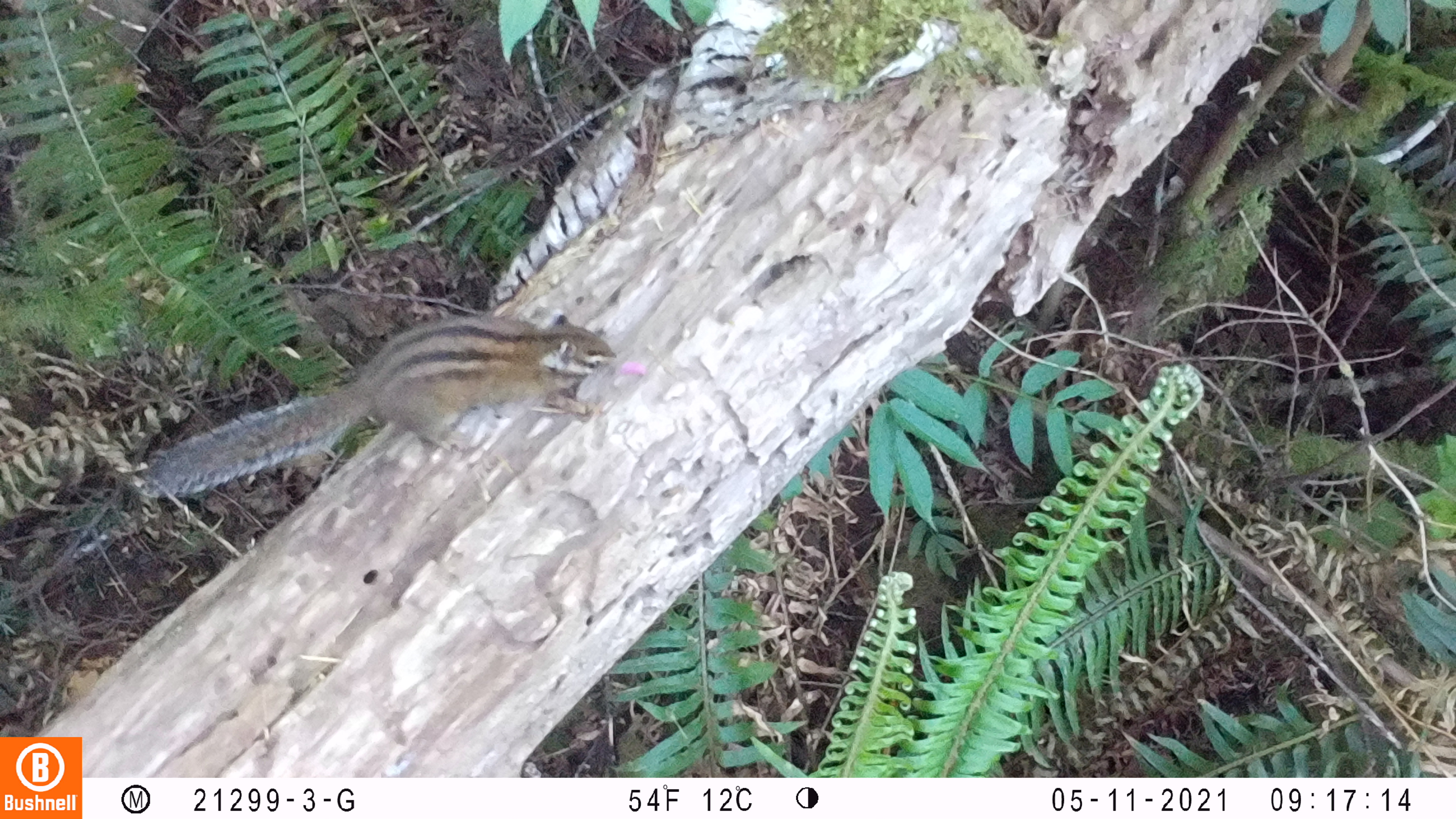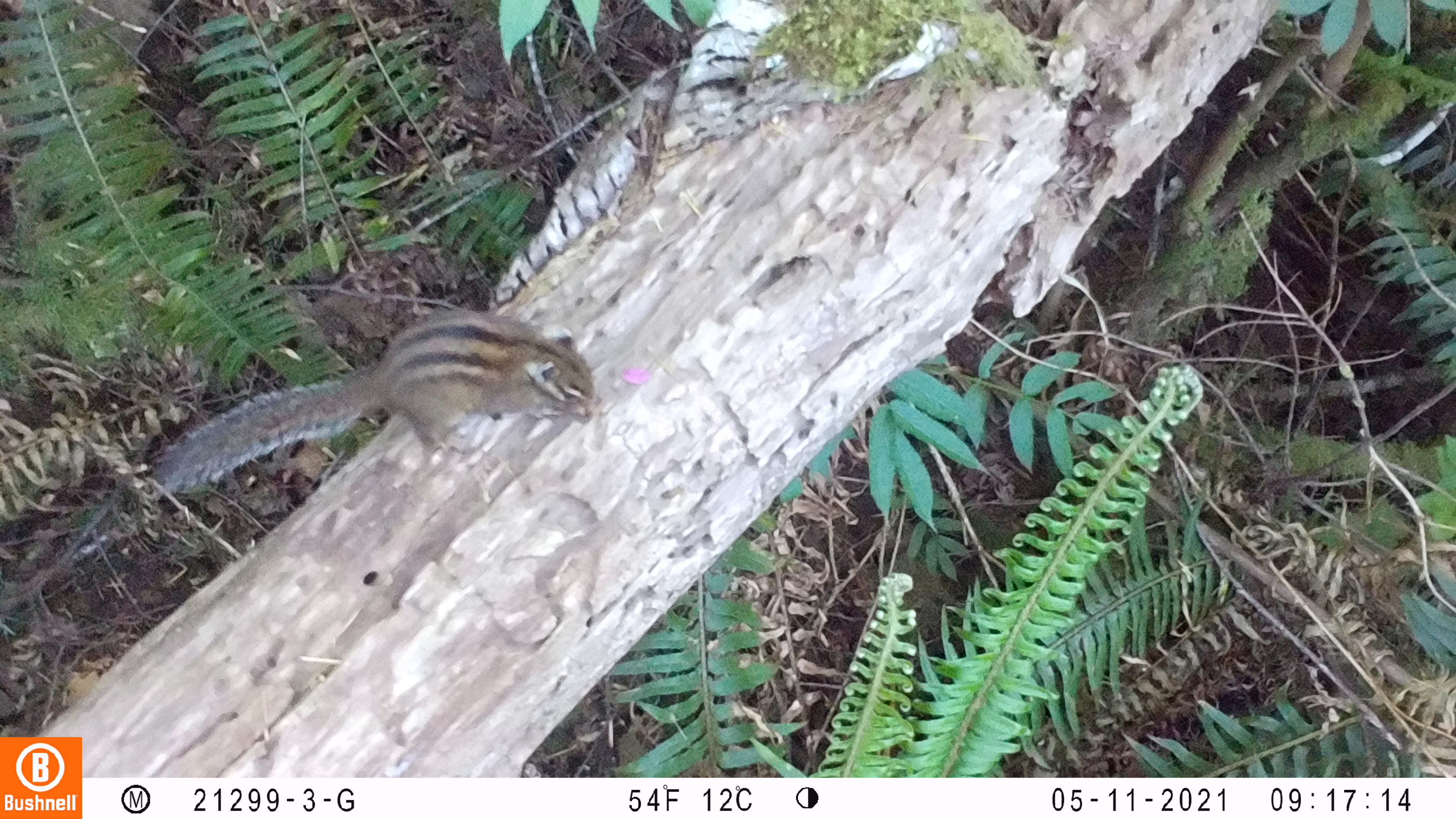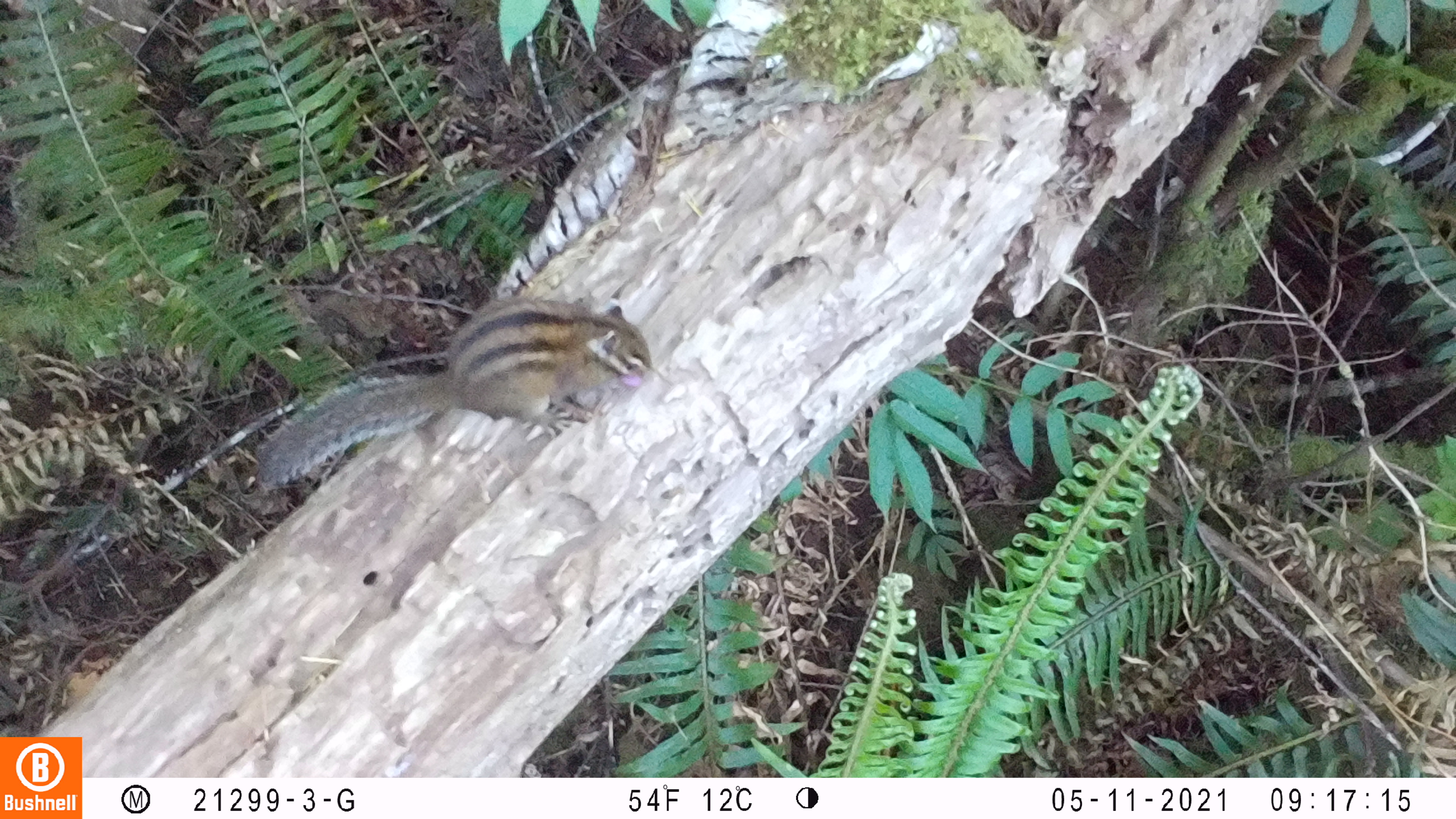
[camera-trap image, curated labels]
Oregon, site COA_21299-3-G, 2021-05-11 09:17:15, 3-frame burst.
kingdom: Animalia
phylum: Chordata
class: Mammalia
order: Rodentia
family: Sciuridae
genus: Neotamias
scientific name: Neotamias townsendii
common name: townsend's chipmunk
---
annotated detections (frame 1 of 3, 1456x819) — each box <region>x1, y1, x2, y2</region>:
townsend's chipmunk: <region>137, 308, 610, 496</region>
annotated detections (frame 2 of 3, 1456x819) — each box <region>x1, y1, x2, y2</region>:
townsend's chipmunk: <region>152, 308, 593, 490</region>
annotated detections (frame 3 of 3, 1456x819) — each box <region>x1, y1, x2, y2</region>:
townsend's chipmunk: <region>254, 290, 656, 481</region>